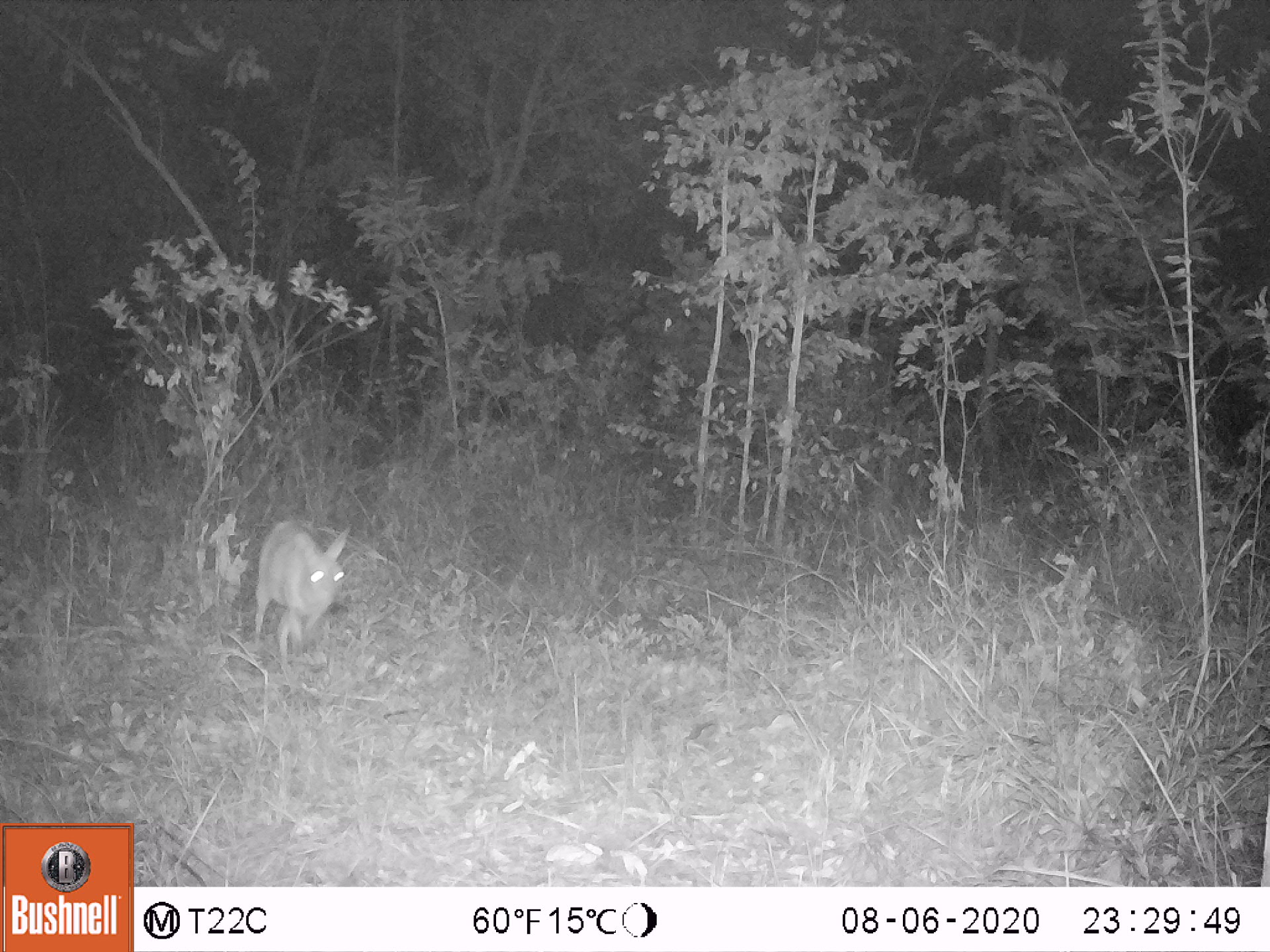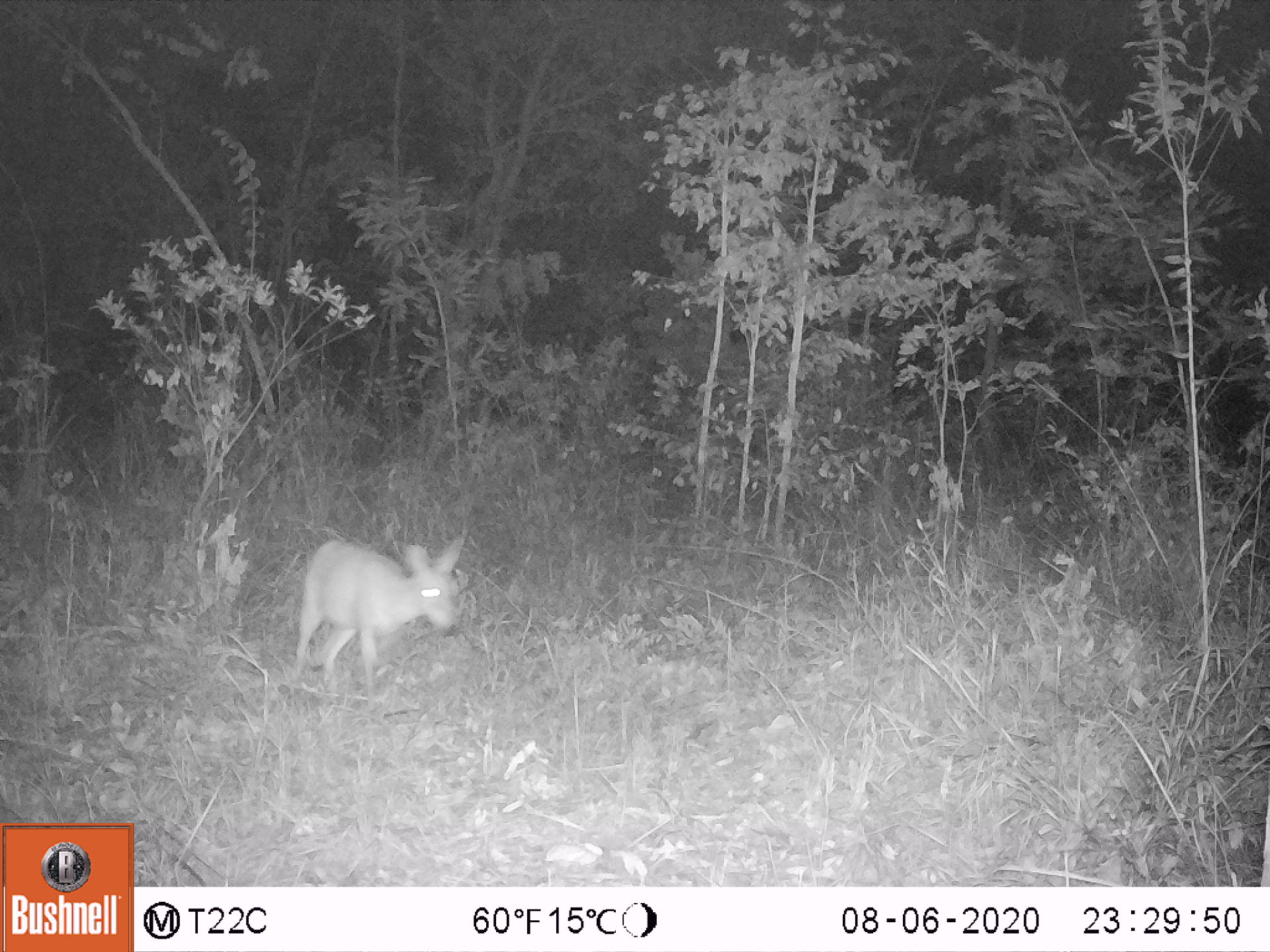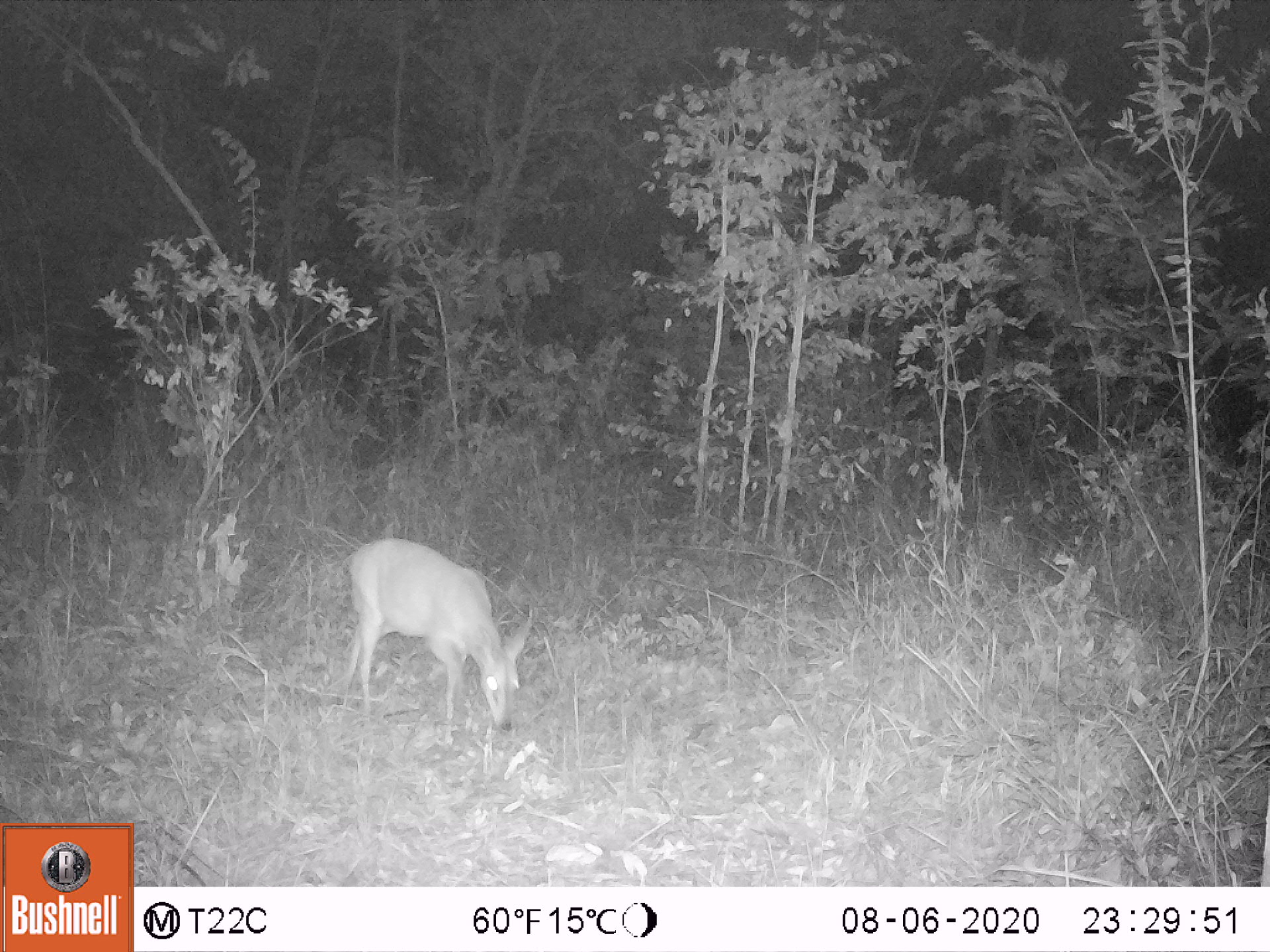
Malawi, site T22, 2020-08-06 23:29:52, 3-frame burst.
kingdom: Animalia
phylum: Chordata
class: Mammalia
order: Artiodactyla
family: Bovidae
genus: Sylvicapra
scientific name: Sylvicapra grimmia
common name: common duiker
Common duiker (Sylvicapra grimmia), count 1.